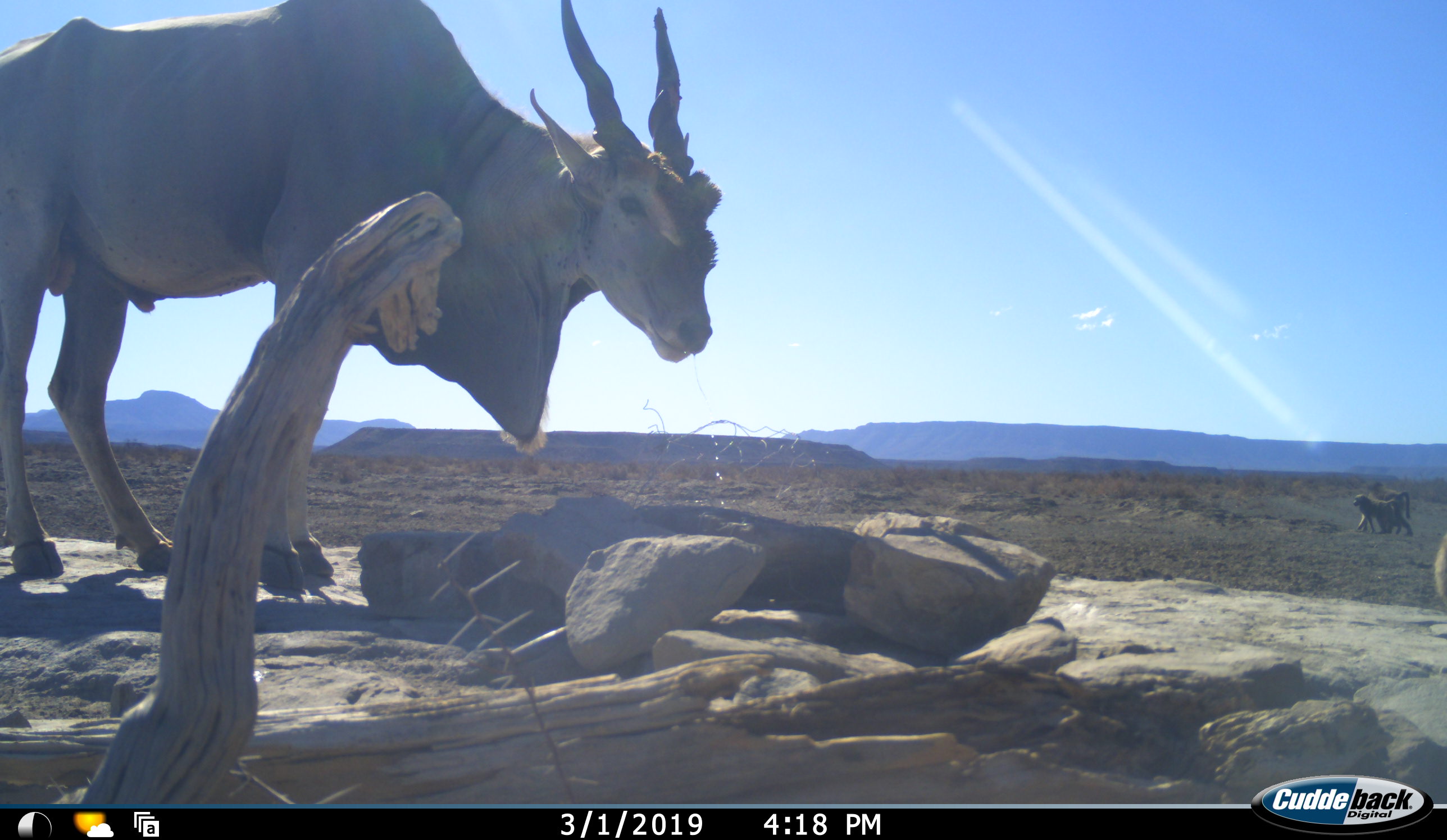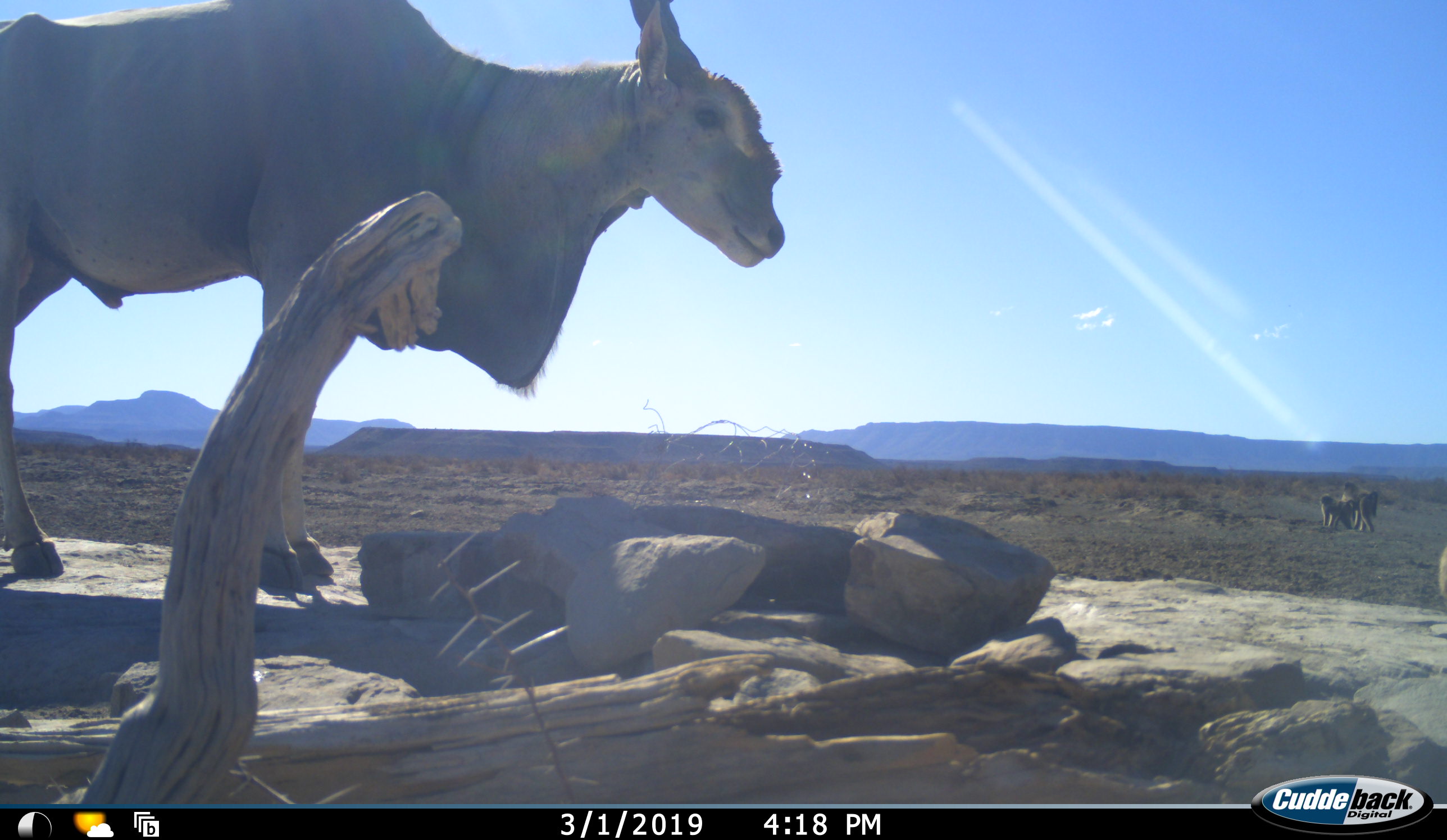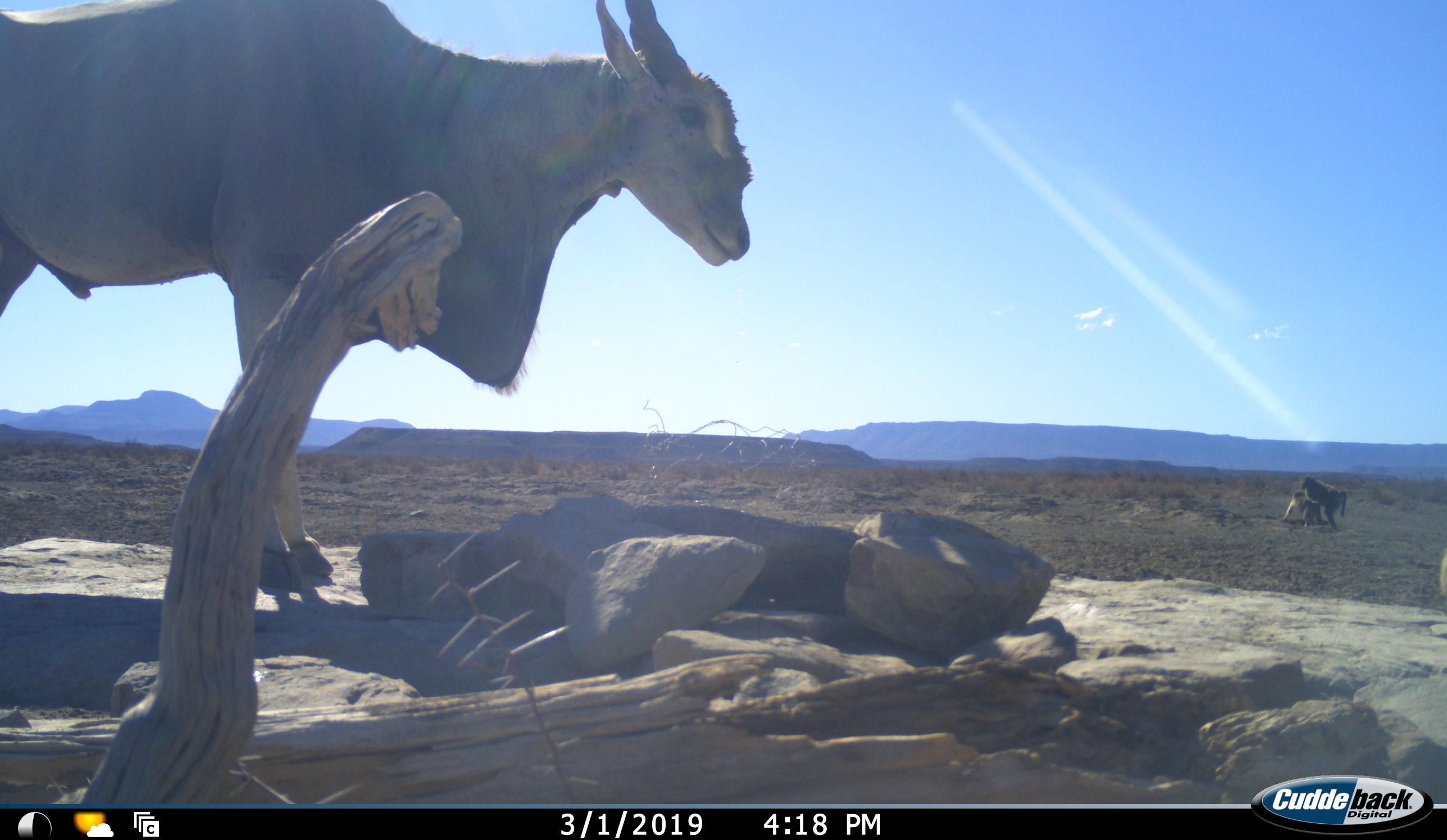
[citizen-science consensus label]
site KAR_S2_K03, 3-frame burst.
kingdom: Animalia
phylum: Chordata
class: Mammalia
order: Primates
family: Cercopithecidae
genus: Papio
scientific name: Papio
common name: baboon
Baboon (Papio), count 2. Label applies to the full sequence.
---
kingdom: Animalia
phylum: Chordata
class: Mammalia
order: Artiodactyla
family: Bovidae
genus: Tragelaphus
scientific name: Tragelaphus oryx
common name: eland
Eland (Tragelaphus oryx), count 1. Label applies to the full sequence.